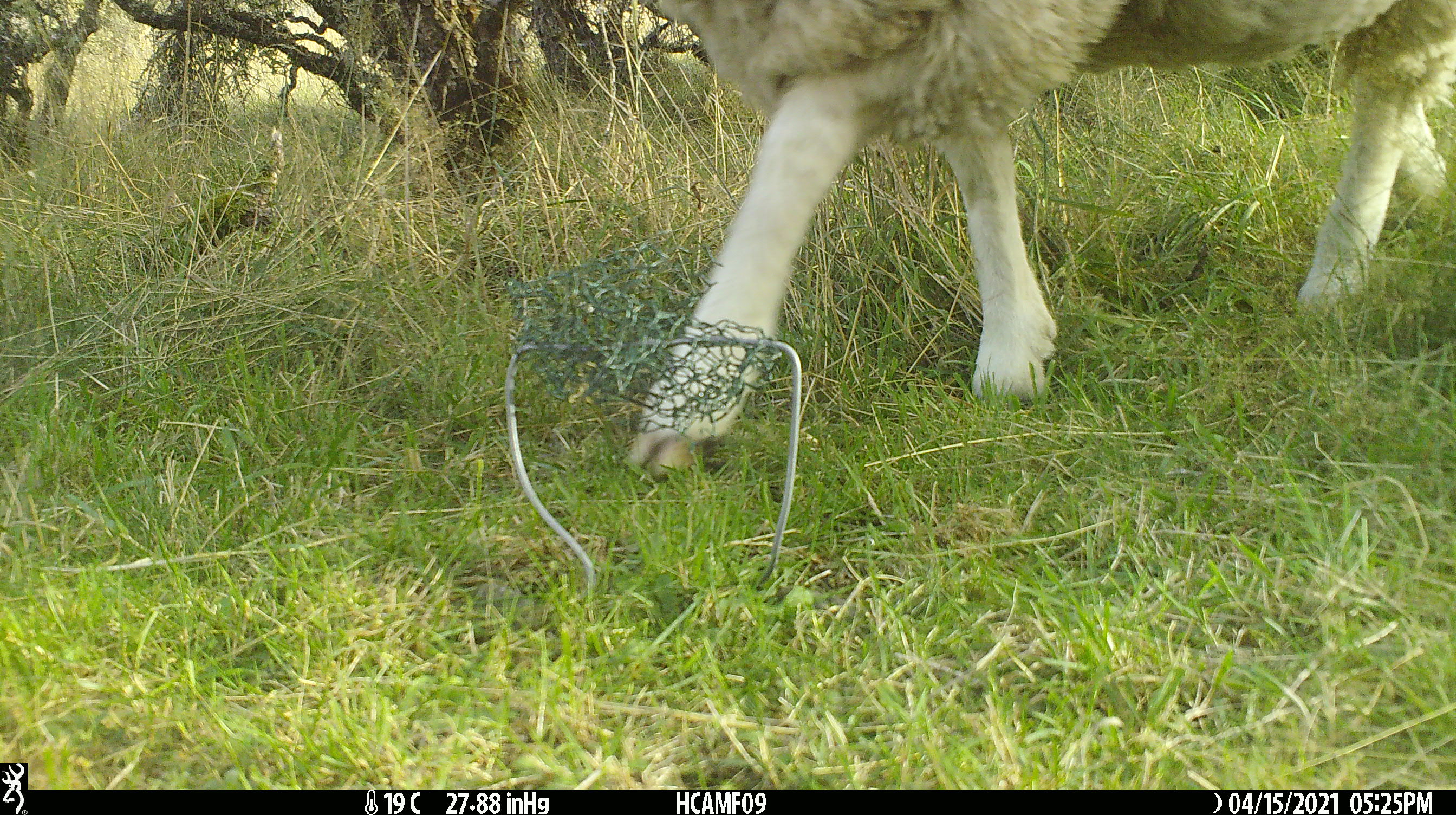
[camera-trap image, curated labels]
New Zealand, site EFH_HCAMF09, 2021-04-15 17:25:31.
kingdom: Animalia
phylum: Chordata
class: Mammalia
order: Artiodactyla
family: Bovidae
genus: Ovis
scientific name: Ovis aries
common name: domestic sheep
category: sheep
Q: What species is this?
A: Sheep (domestic sheep) (Ovis aries).